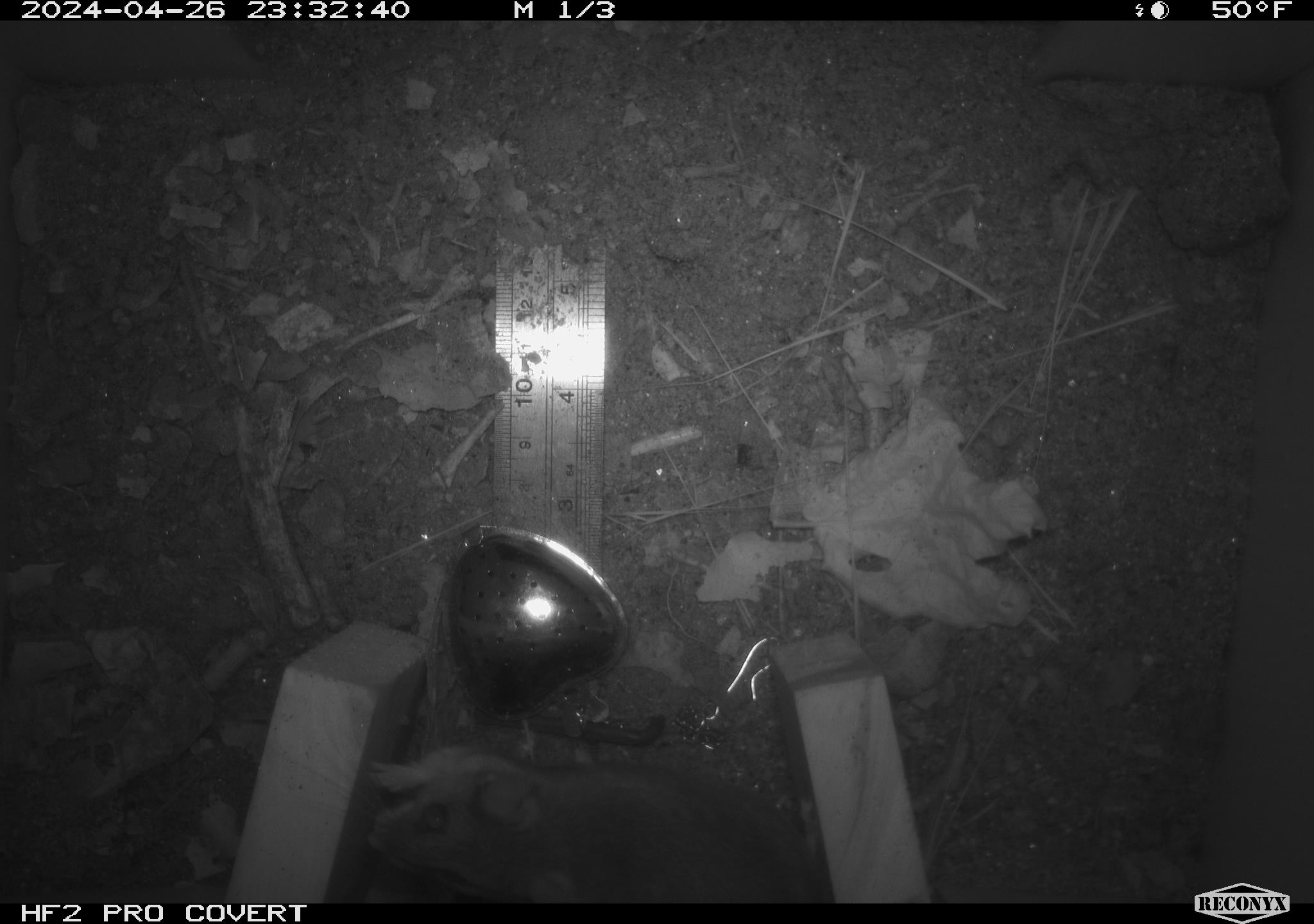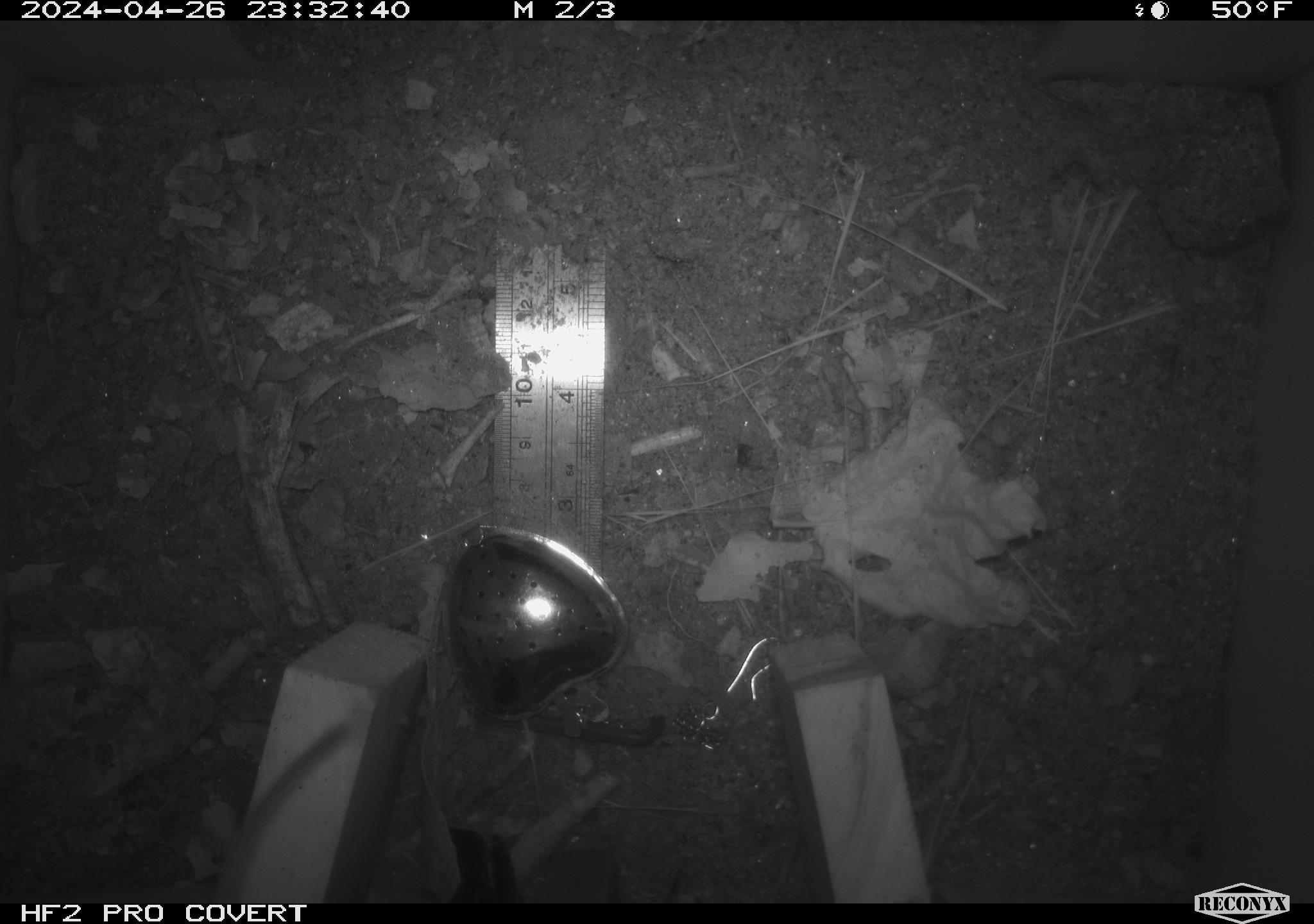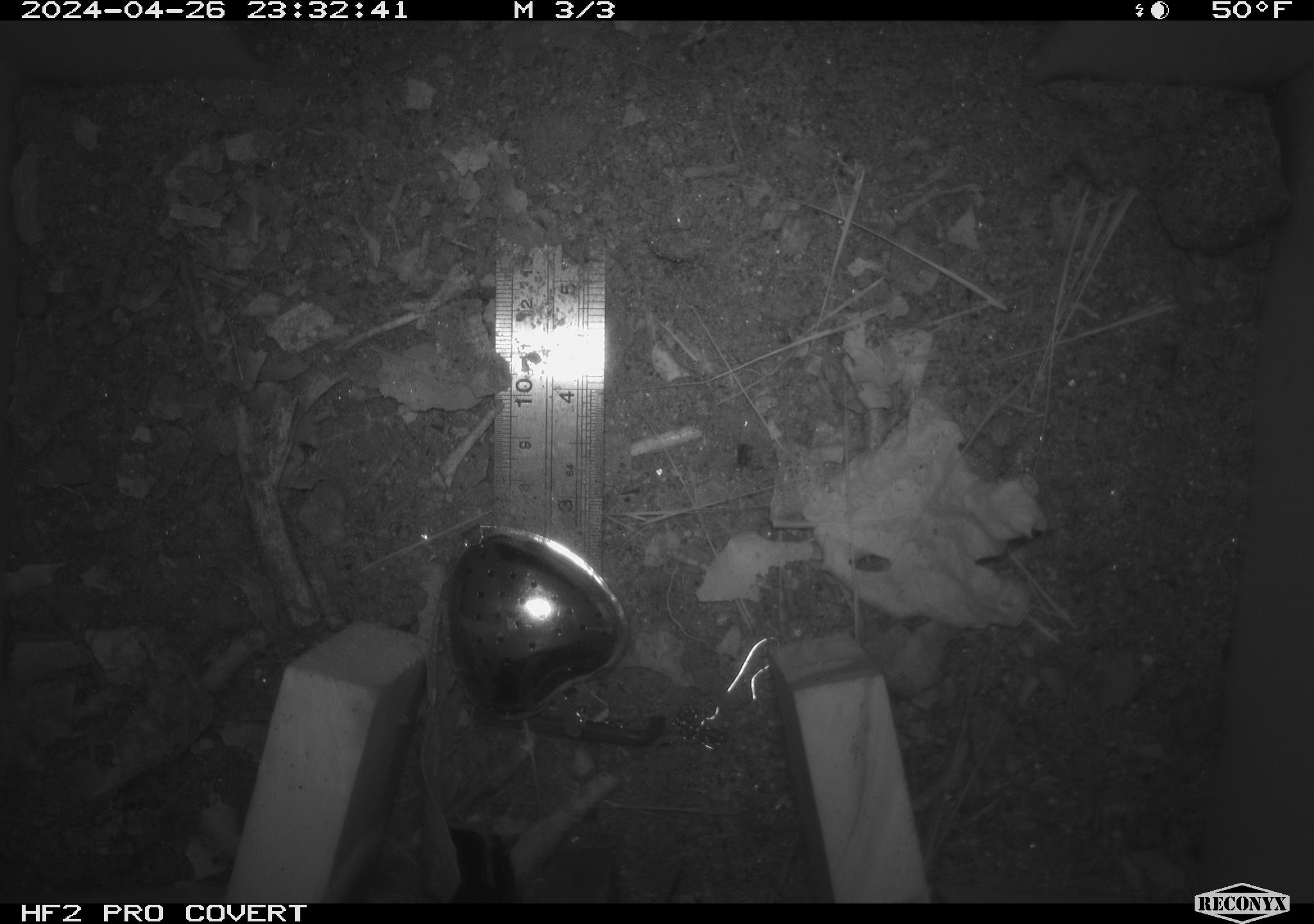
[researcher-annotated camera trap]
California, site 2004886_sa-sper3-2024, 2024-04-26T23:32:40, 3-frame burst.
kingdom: Animalia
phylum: Chordata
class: Mammalia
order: Rodentia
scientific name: Rodentia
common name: mouse species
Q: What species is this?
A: Mouse species (Rodentia).